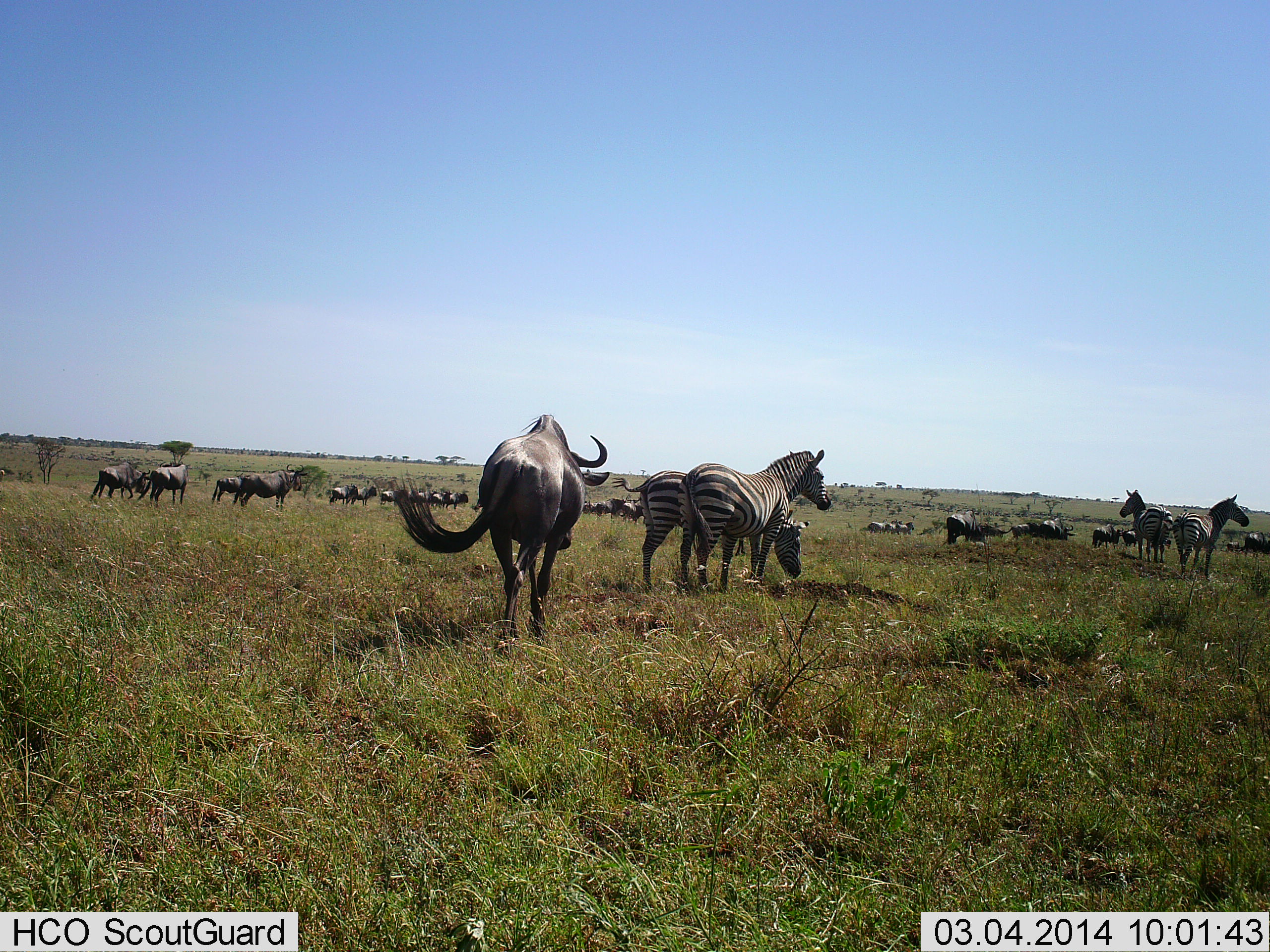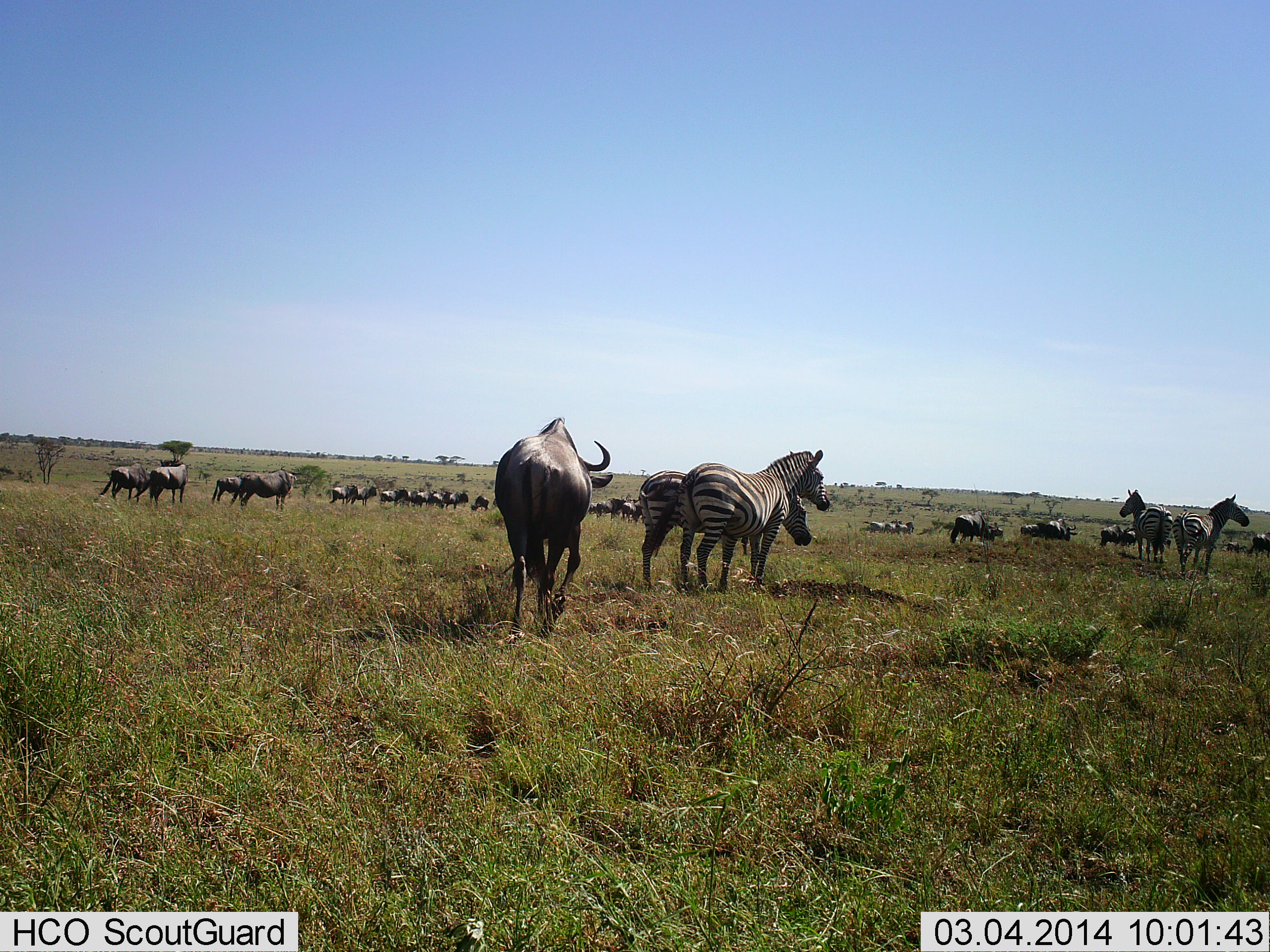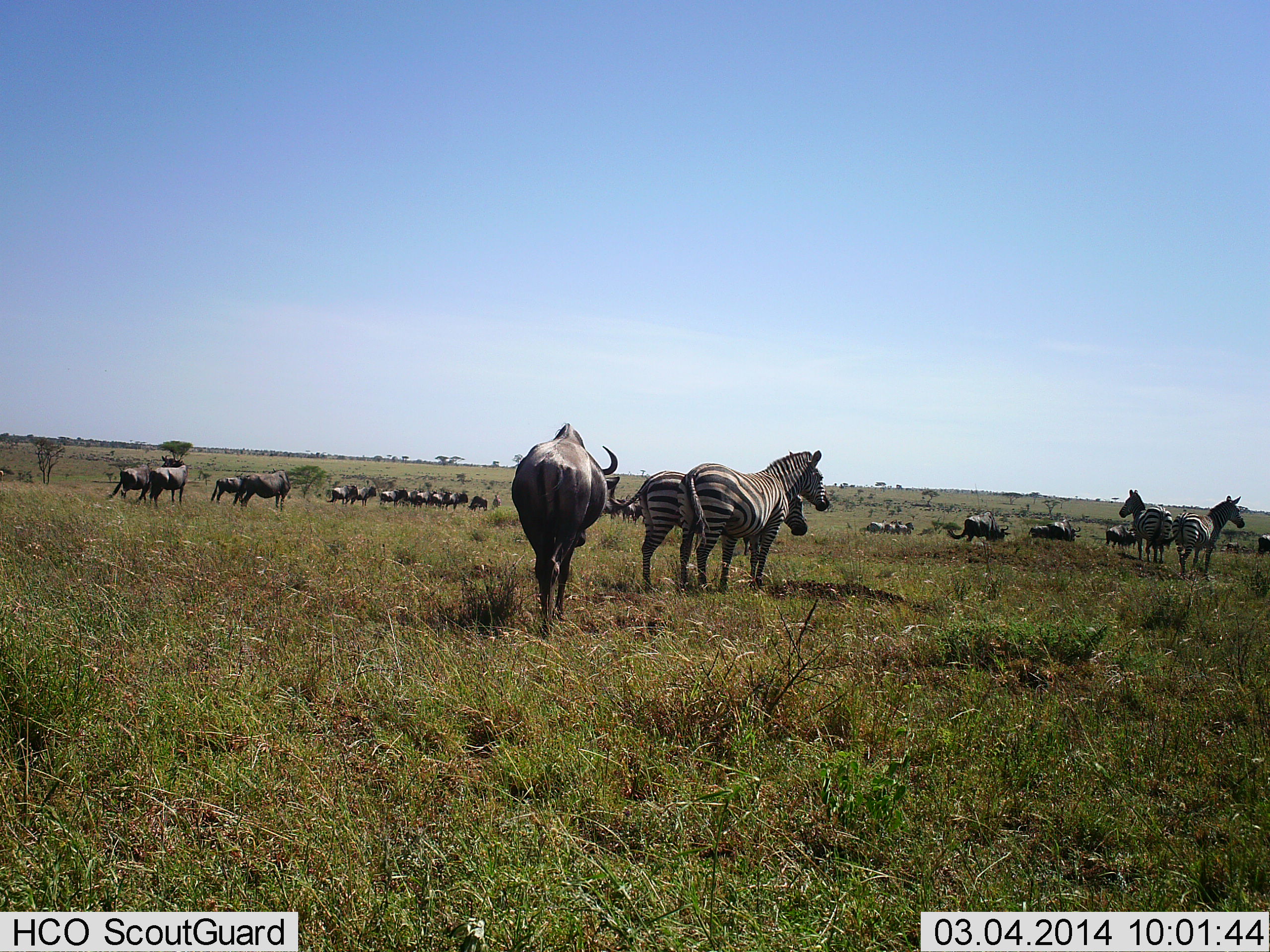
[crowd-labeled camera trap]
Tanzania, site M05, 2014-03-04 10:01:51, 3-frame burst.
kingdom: Animalia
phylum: Chordata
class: Mammalia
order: Artiodactyla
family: Bovidae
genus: Connochaetes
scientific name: Connochaetes taurinus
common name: blue wildebeest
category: wildebeest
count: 11-50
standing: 84%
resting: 0%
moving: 44%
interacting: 0%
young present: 0%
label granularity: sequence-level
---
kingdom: Animalia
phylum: Chordata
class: Mammalia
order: Perissodactyla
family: Equidae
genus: Equus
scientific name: Equus quagga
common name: plains zebra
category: zebra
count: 4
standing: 89%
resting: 0%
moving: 11%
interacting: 0%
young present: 0%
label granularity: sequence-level